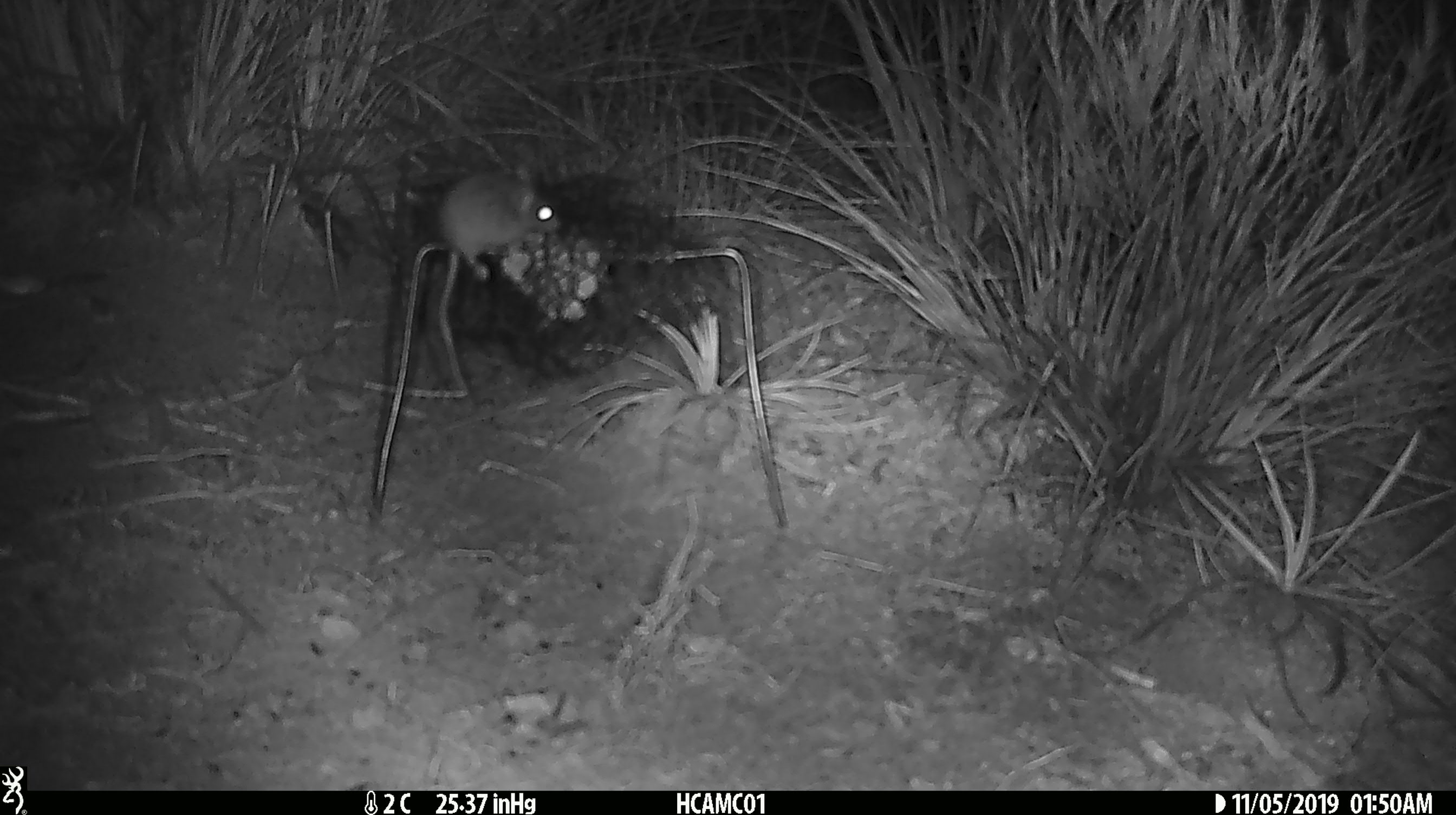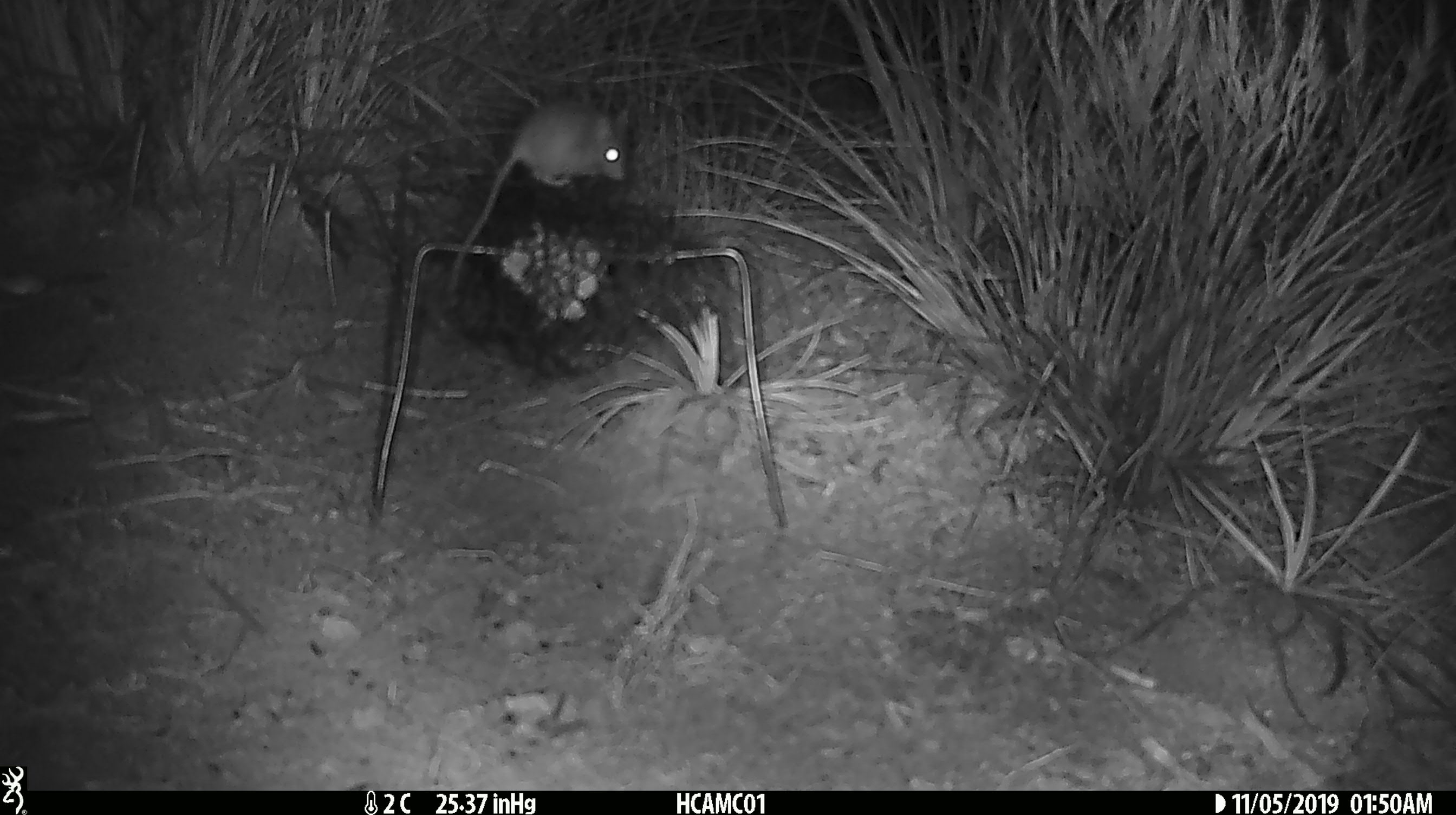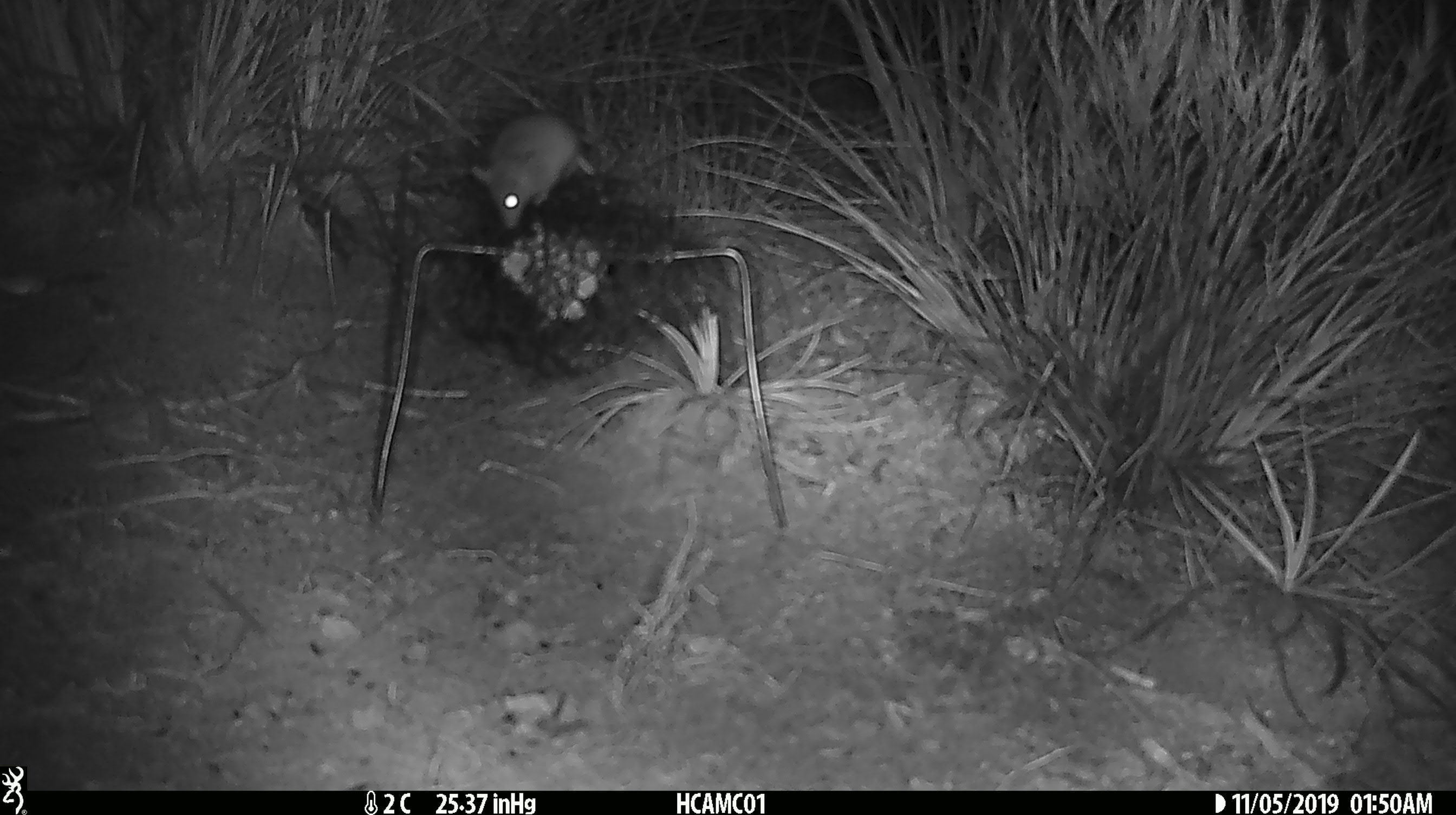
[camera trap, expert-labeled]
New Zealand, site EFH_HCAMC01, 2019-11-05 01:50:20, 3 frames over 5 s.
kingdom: Animalia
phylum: Chordata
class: Mammalia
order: Rodentia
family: Muridae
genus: Mus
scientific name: Mus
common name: mouse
Mouse (Mus).